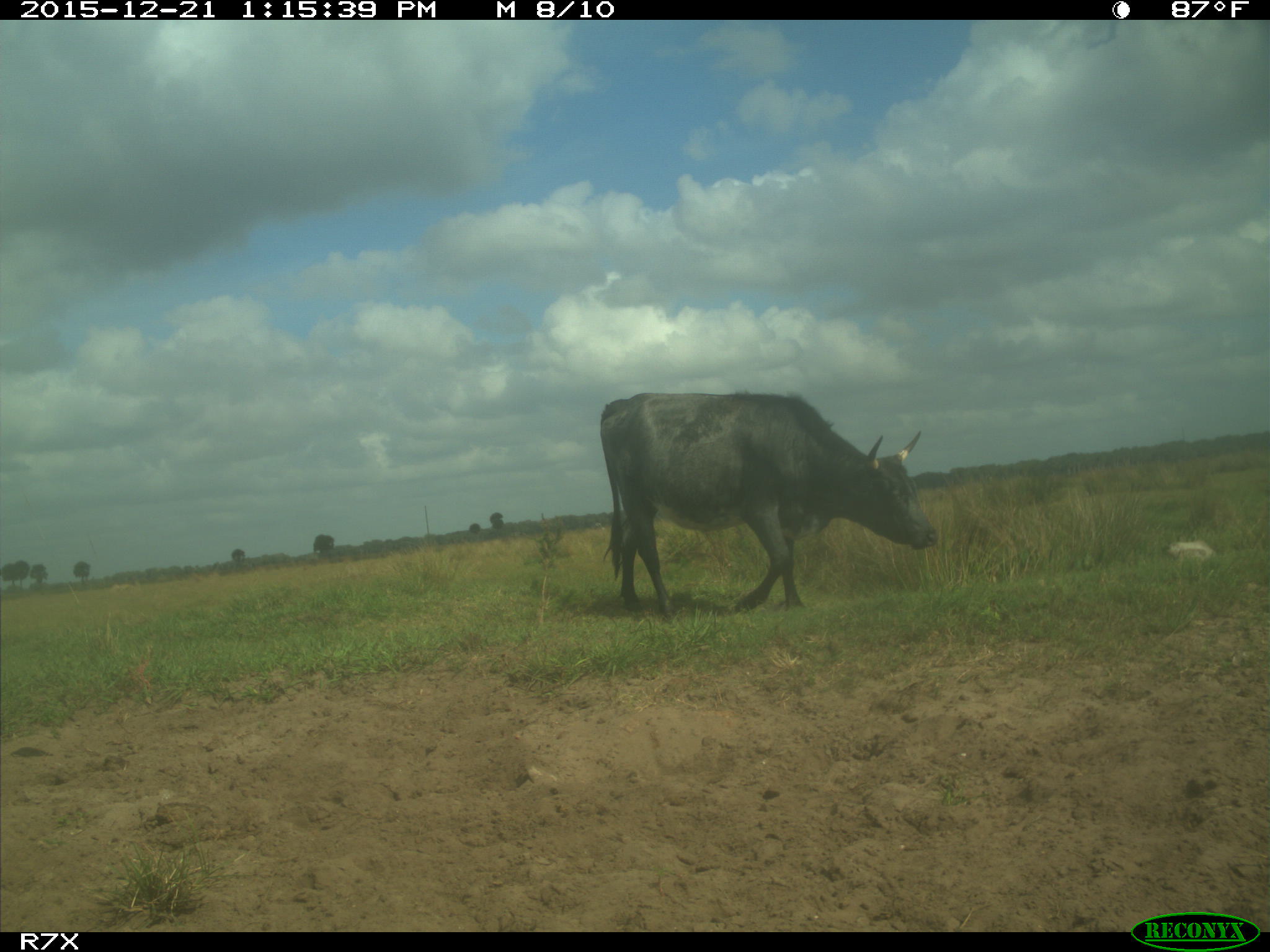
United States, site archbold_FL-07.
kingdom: Animalia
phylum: Chordata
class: Mammalia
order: Artiodactyla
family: Bovidae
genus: Bos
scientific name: Bos taurus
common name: domestic cow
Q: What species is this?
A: Bos taurus (domestic cow).